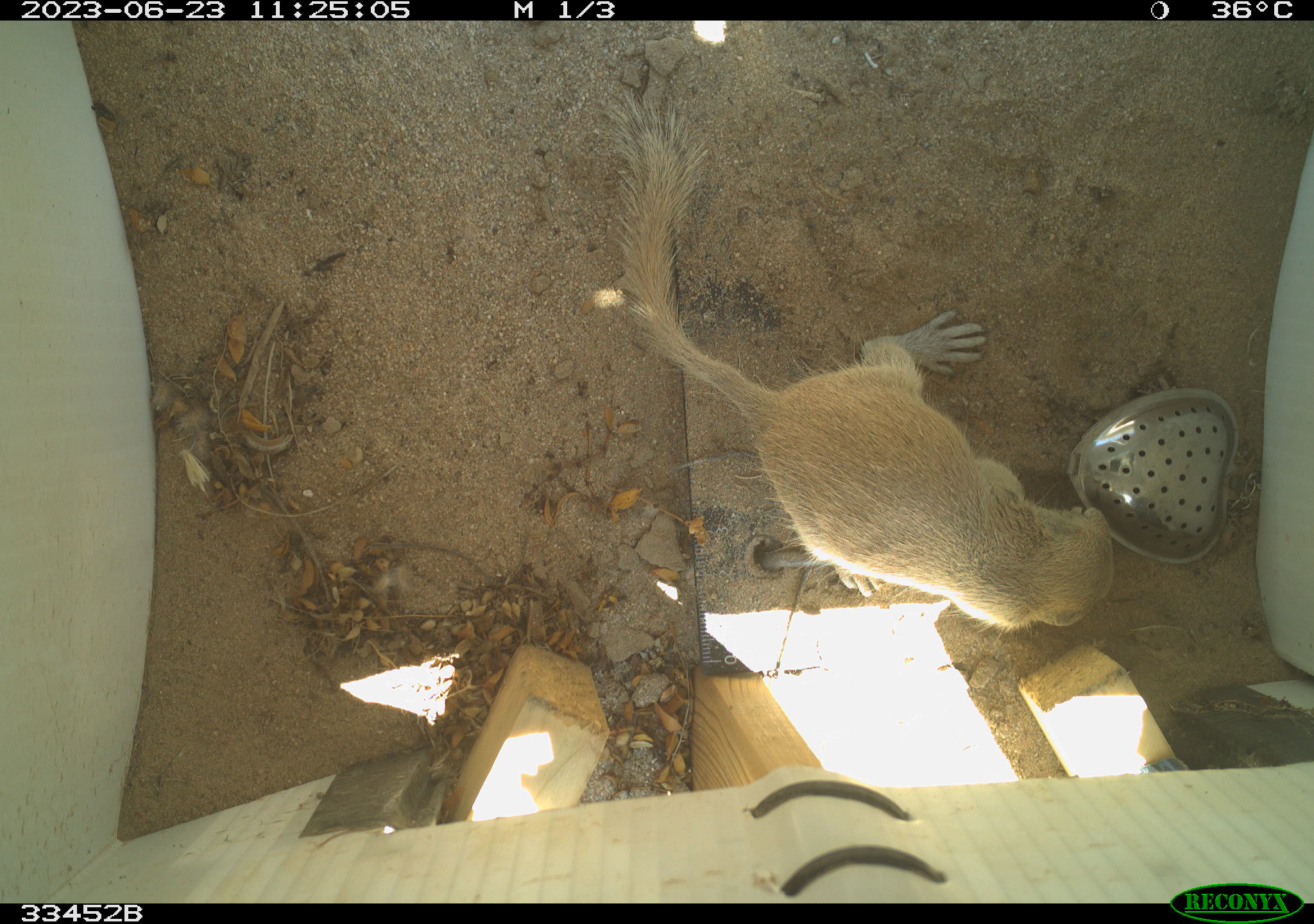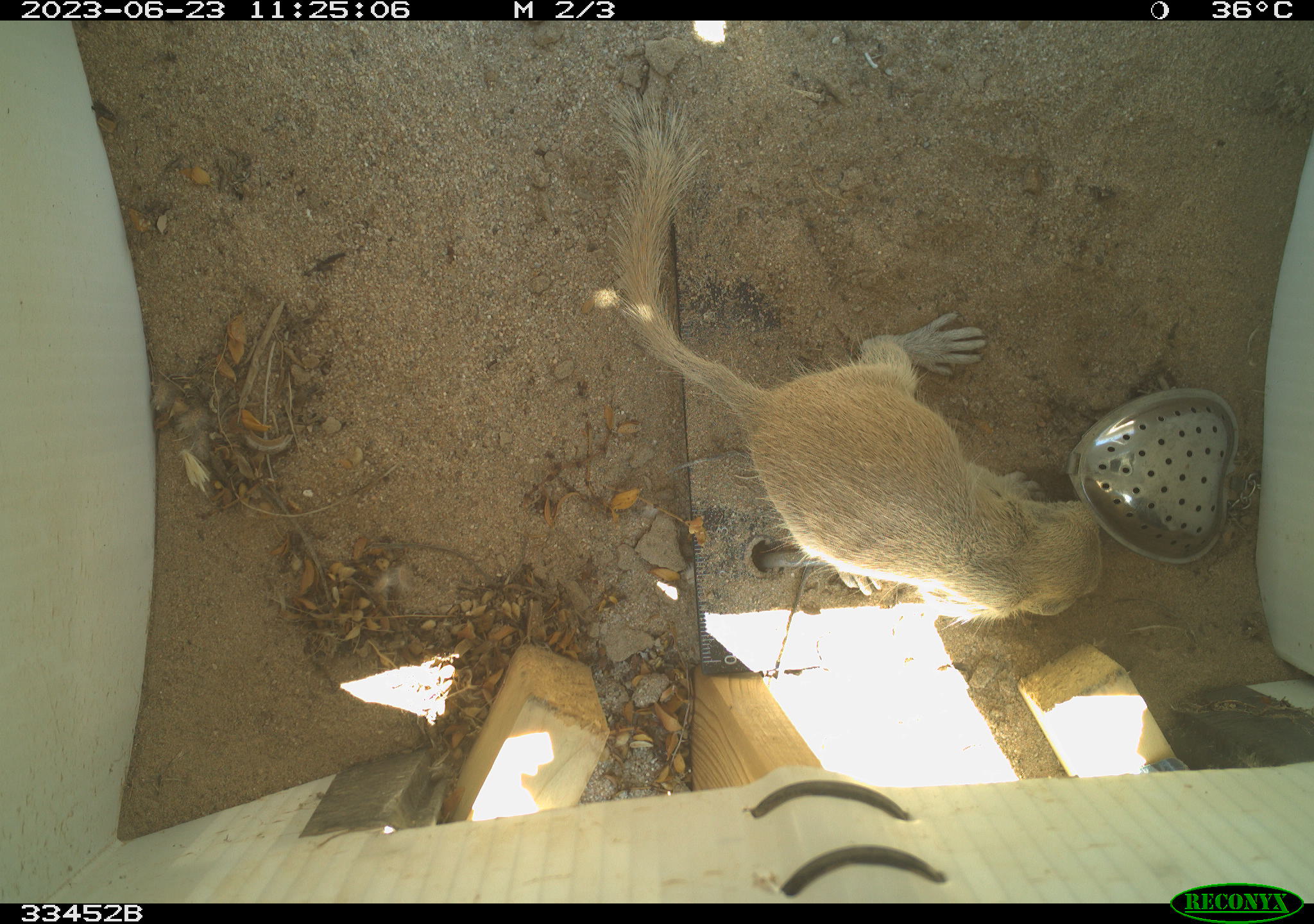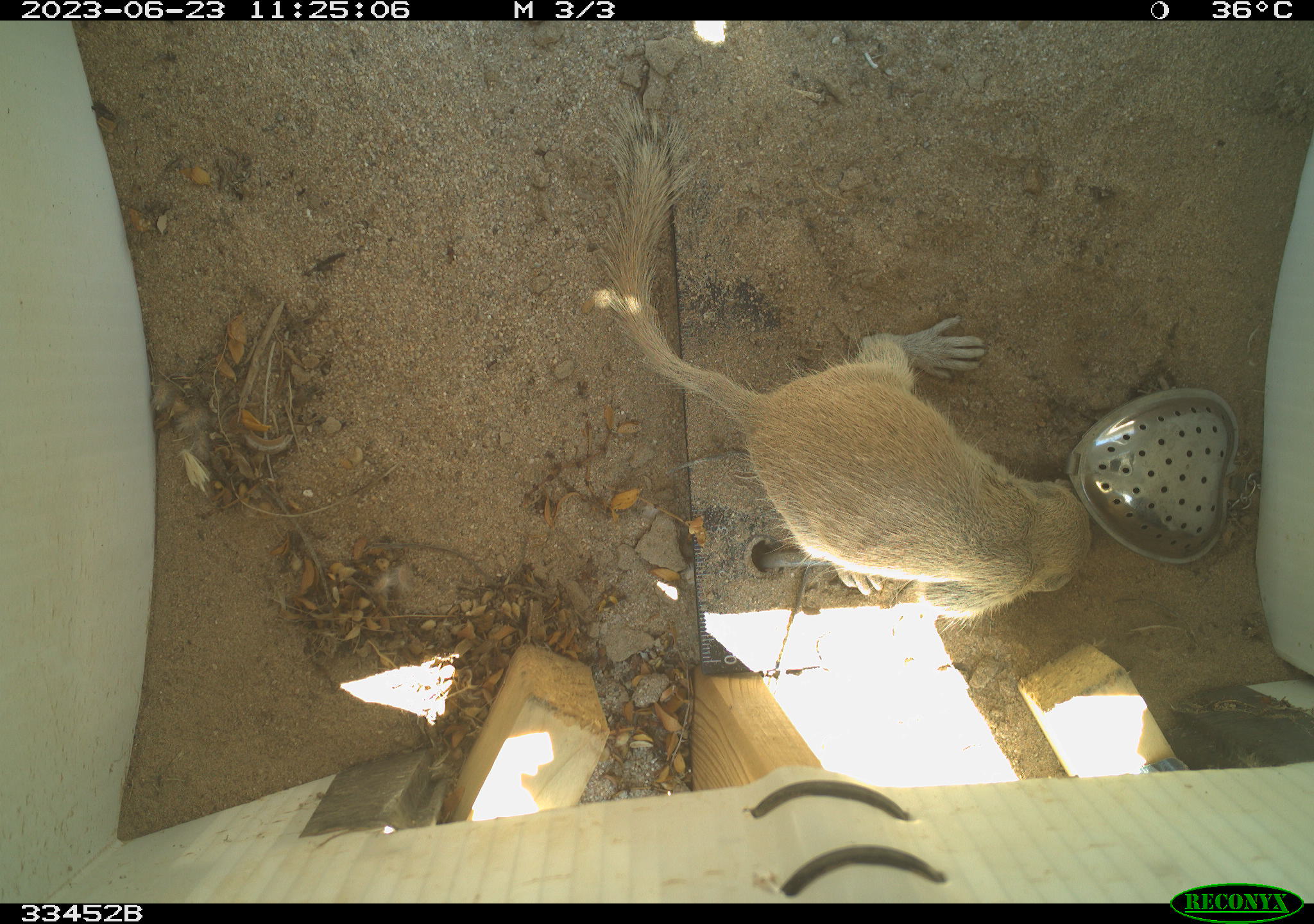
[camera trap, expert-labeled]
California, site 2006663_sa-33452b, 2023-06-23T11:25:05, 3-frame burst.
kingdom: Animalia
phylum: Chordata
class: Mammalia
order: Rodentia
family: Sciuridae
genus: Xerospermophilus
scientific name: Xerospermophilus tereticaudus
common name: round-tailed ground squirrel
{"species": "round-tailed ground squirrel (Xerospermophilus tereticaudus)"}